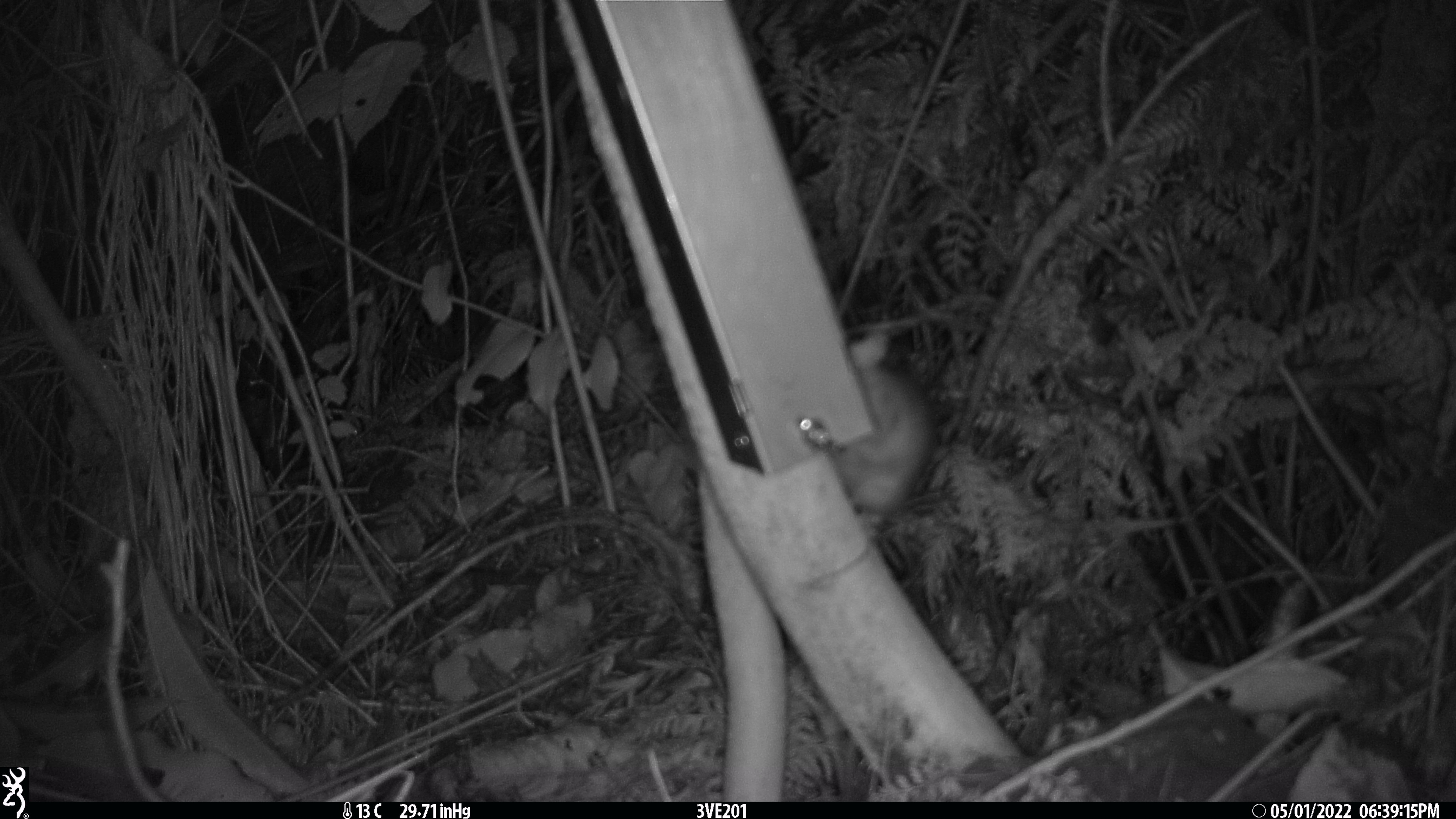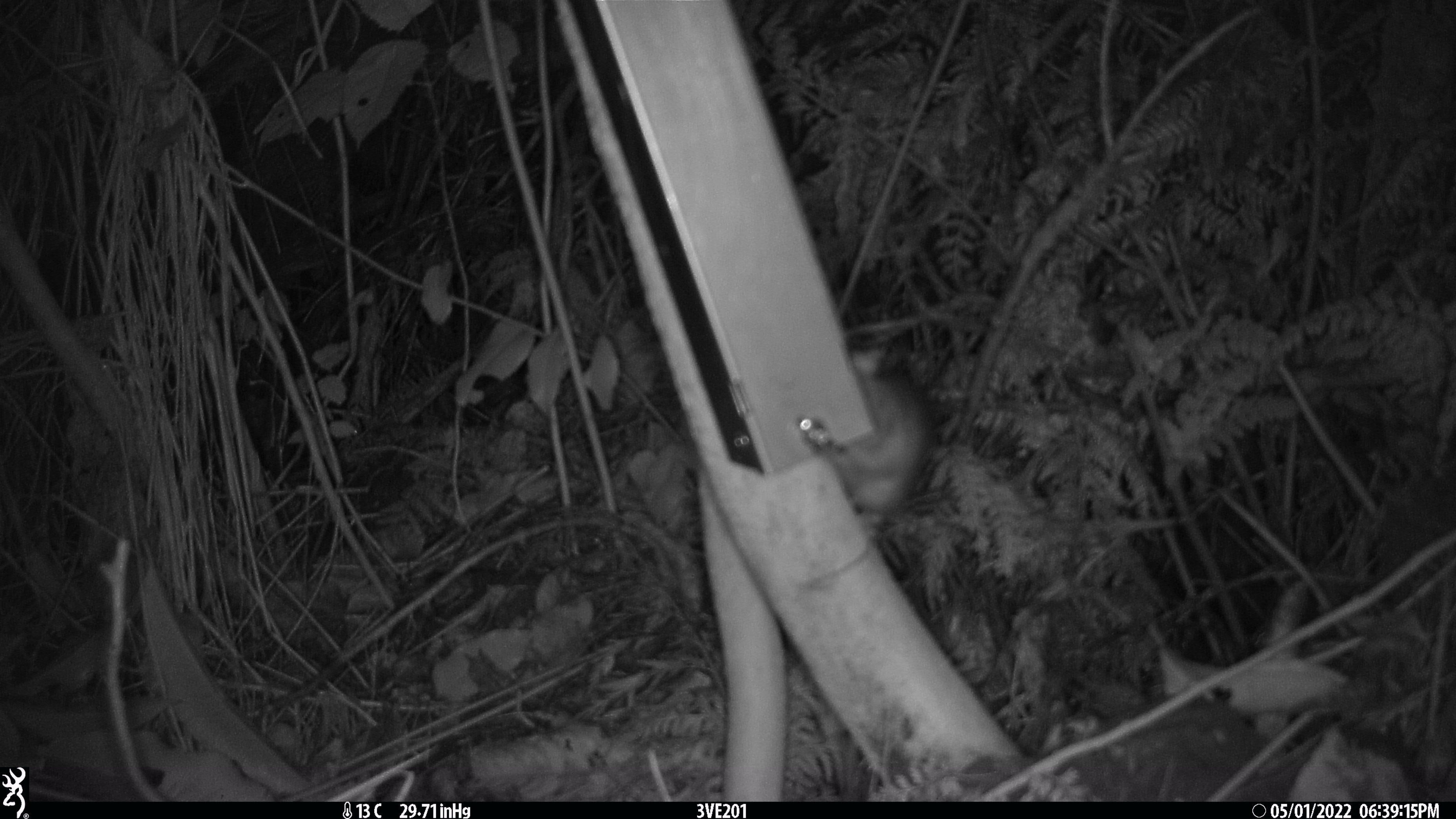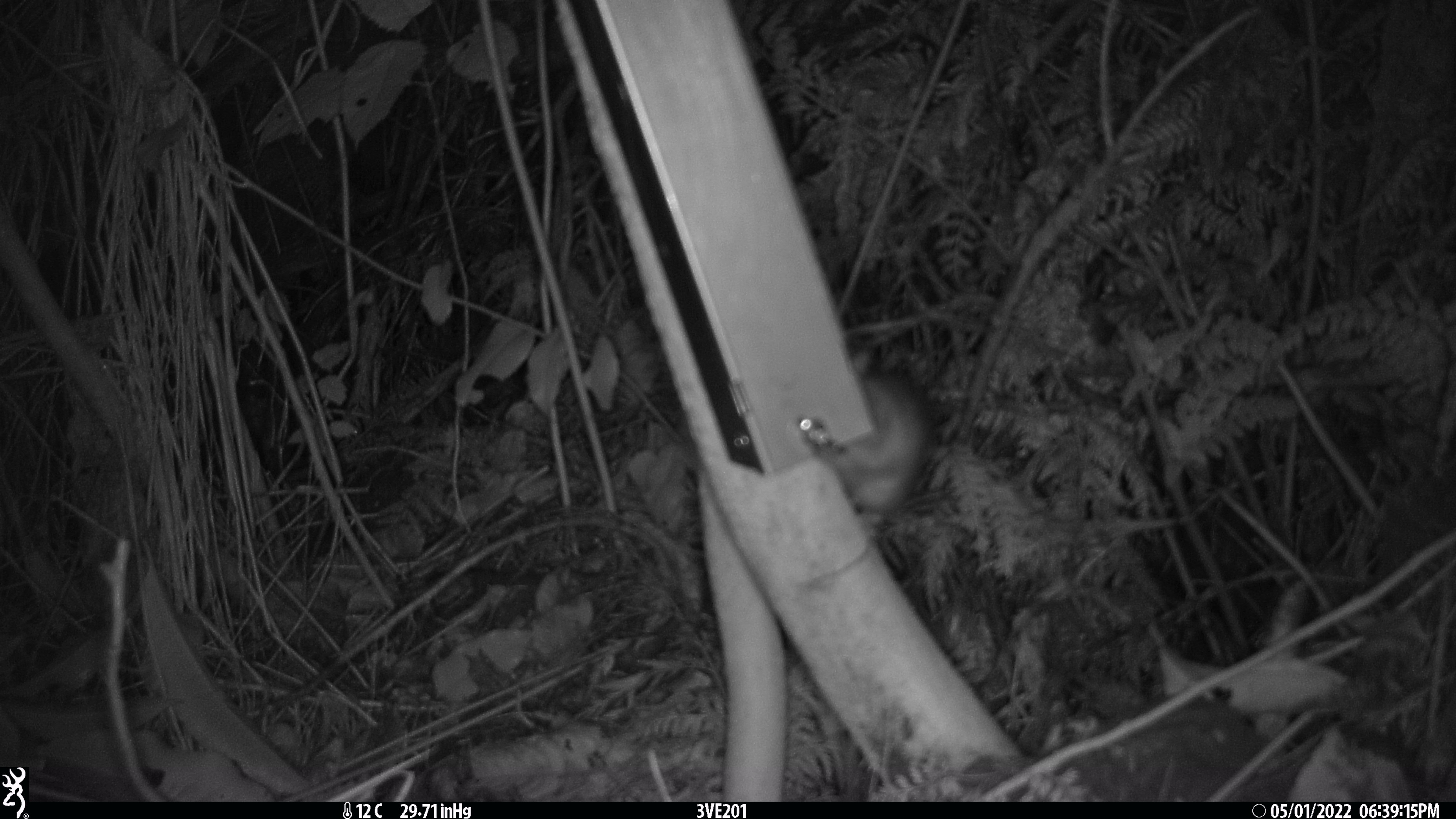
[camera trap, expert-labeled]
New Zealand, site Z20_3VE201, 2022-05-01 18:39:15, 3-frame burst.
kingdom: Animalia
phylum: Chordata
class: Mammalia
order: Rodentia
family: Muridae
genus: Rattus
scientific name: Rattus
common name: rat